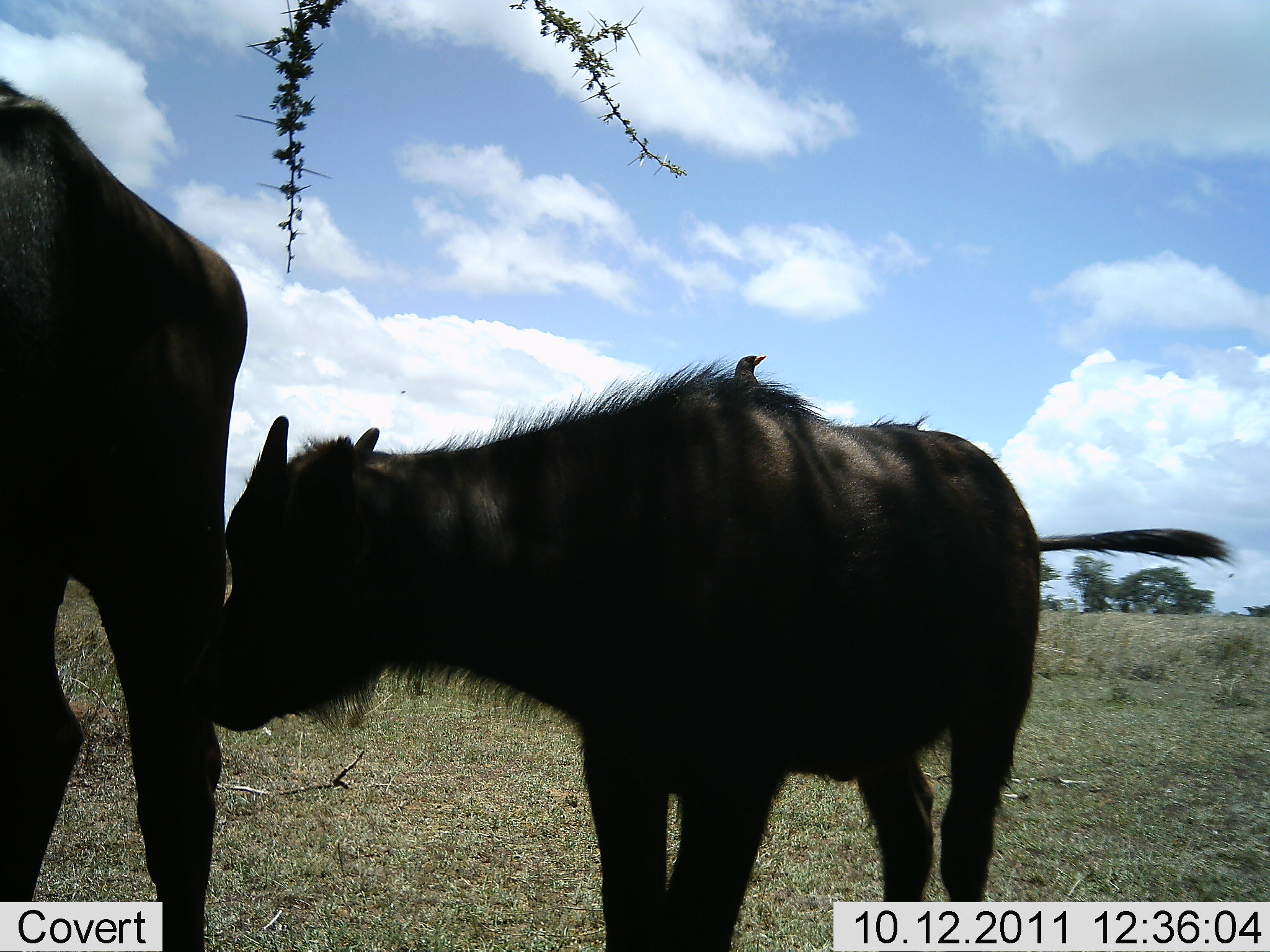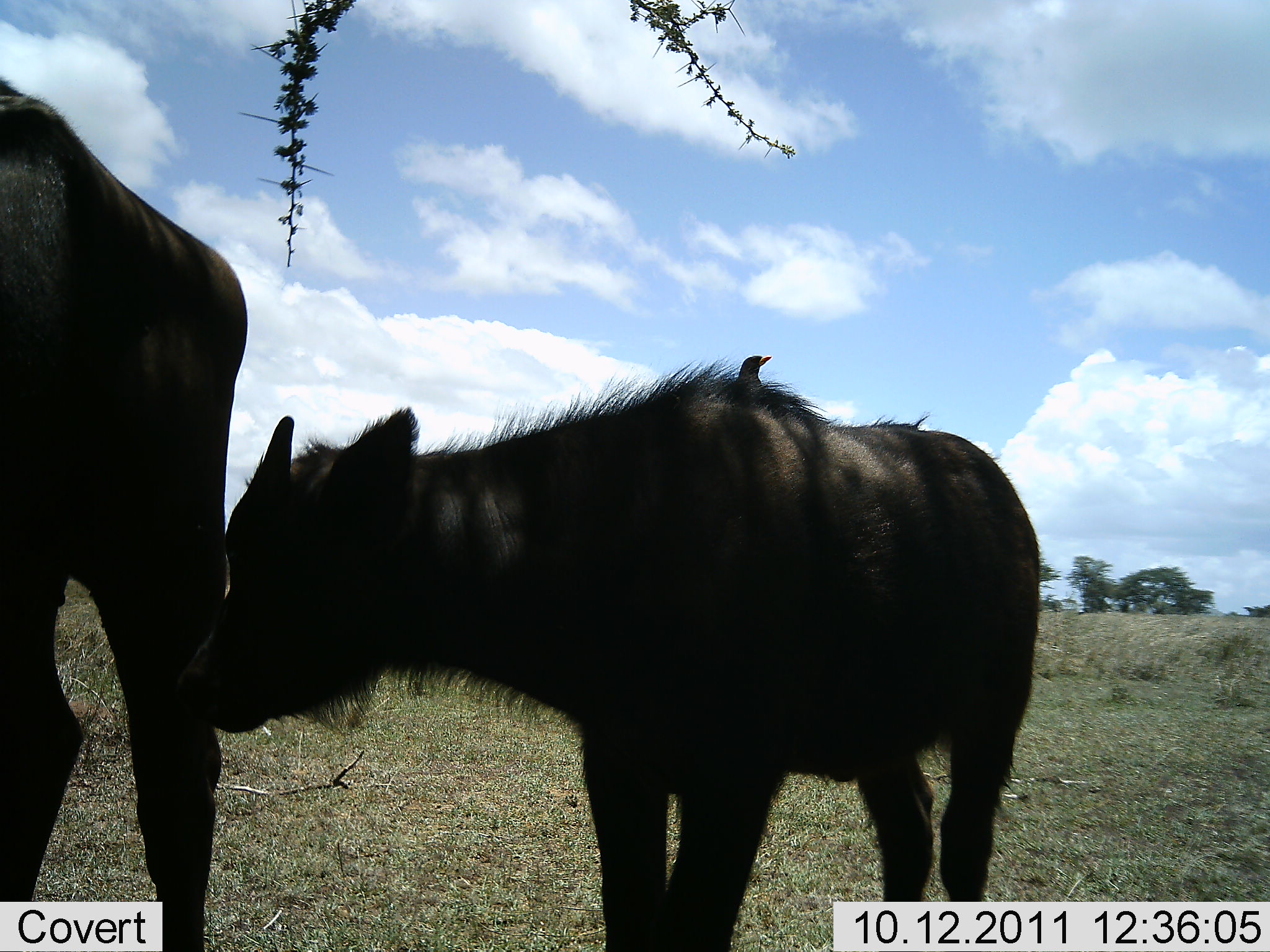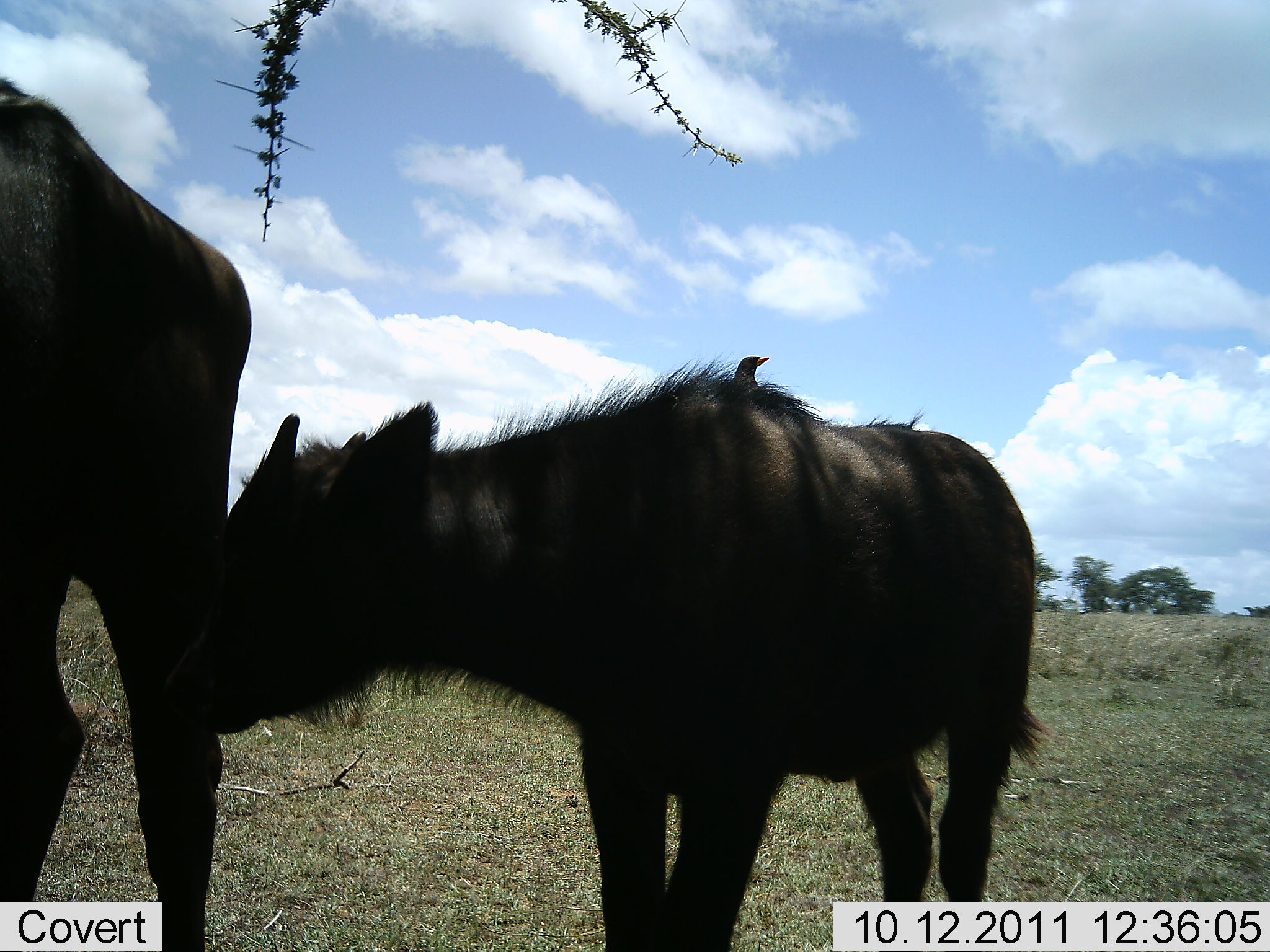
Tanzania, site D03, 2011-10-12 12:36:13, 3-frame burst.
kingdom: Animalia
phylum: Chordata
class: Mammalia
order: Artiodactyla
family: Bovidae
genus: Syncerus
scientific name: Syncerus caffer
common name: cape buffalo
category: buffalo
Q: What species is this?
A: Buffalo (cape buffalo) (Syncerus caffer).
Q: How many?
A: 2.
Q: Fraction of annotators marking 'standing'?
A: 83%.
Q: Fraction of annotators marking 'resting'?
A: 8%.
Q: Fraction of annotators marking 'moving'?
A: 0%.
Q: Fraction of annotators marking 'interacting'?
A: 25%.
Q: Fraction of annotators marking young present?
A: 92%.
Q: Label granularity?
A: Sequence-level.